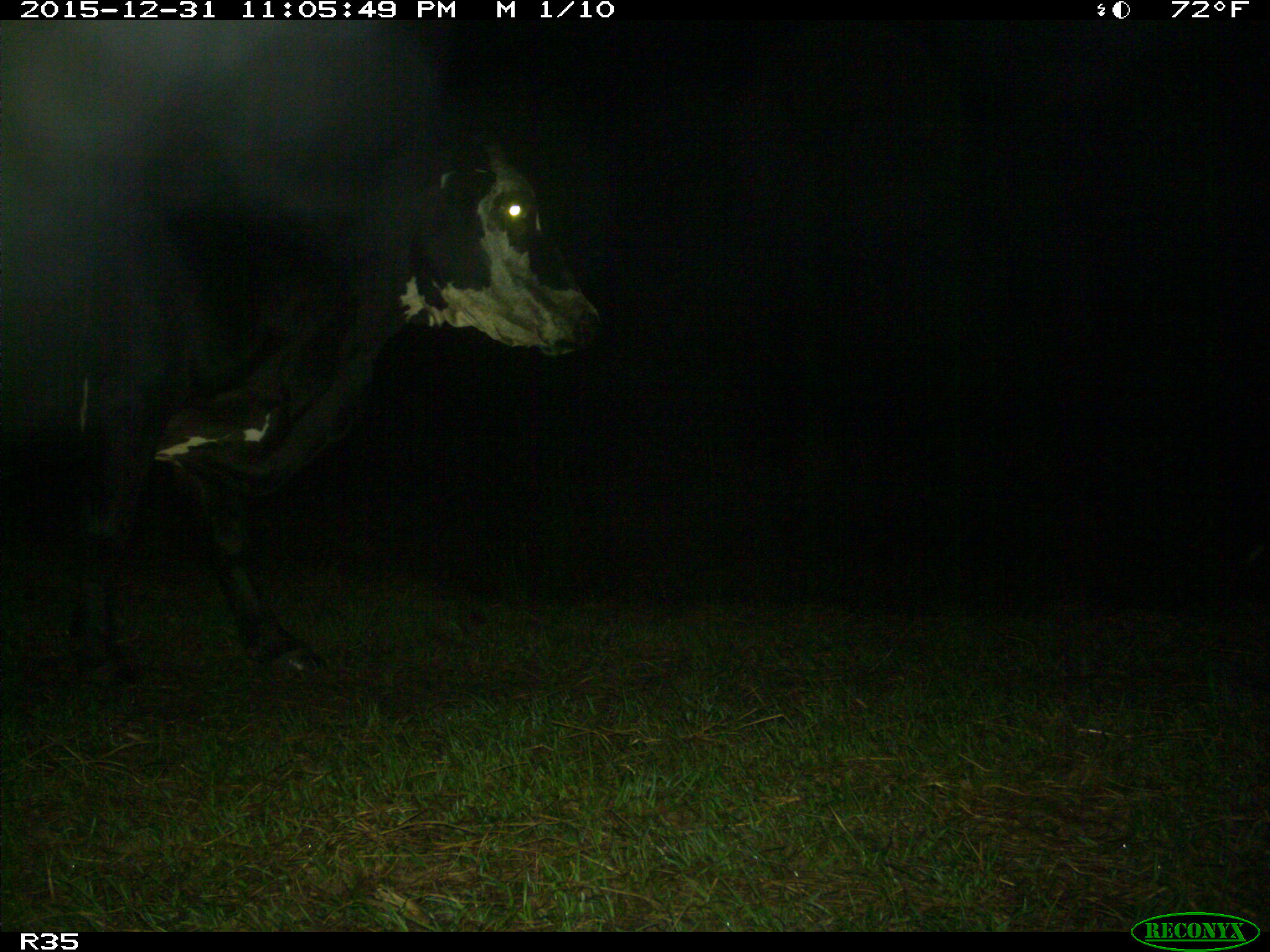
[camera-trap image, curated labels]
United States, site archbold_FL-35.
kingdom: Animalia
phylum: Chordata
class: Mammalia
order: Artiodactyla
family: Bovidae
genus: Bos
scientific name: Bos taurus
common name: domestic cow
Bos taurus (domestic cow).